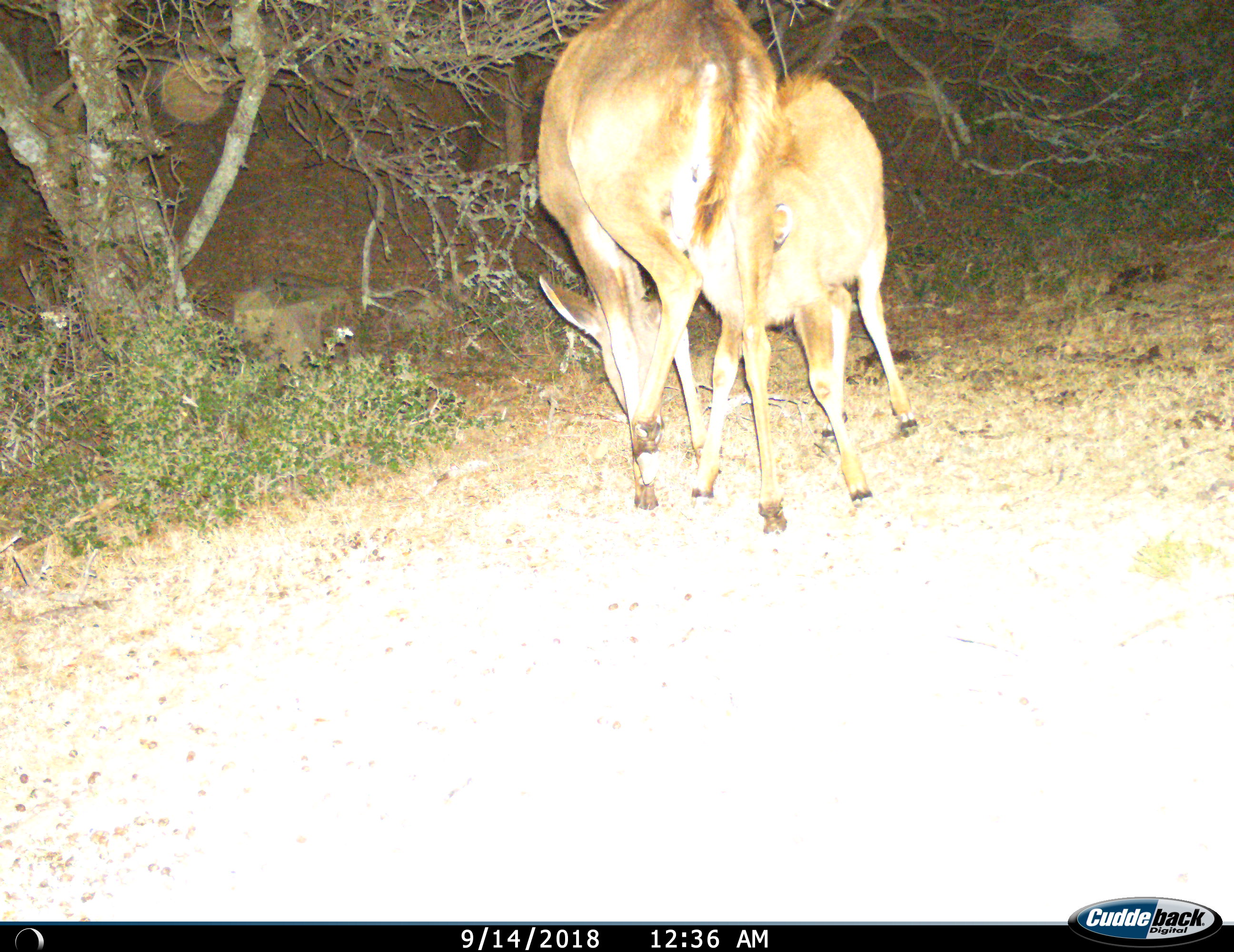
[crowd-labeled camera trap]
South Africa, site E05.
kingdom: Animalia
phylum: Chordata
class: Mammalia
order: Artiodactyla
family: Bovidae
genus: Tragelaphus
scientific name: Tragelaphus strepsiceros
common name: greater kudu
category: kudu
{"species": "kudu (greater kudu) (Tragelaphus strepsiceros)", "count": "2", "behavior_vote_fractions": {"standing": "40%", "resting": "0%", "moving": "0%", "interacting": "100%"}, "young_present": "100%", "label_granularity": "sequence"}